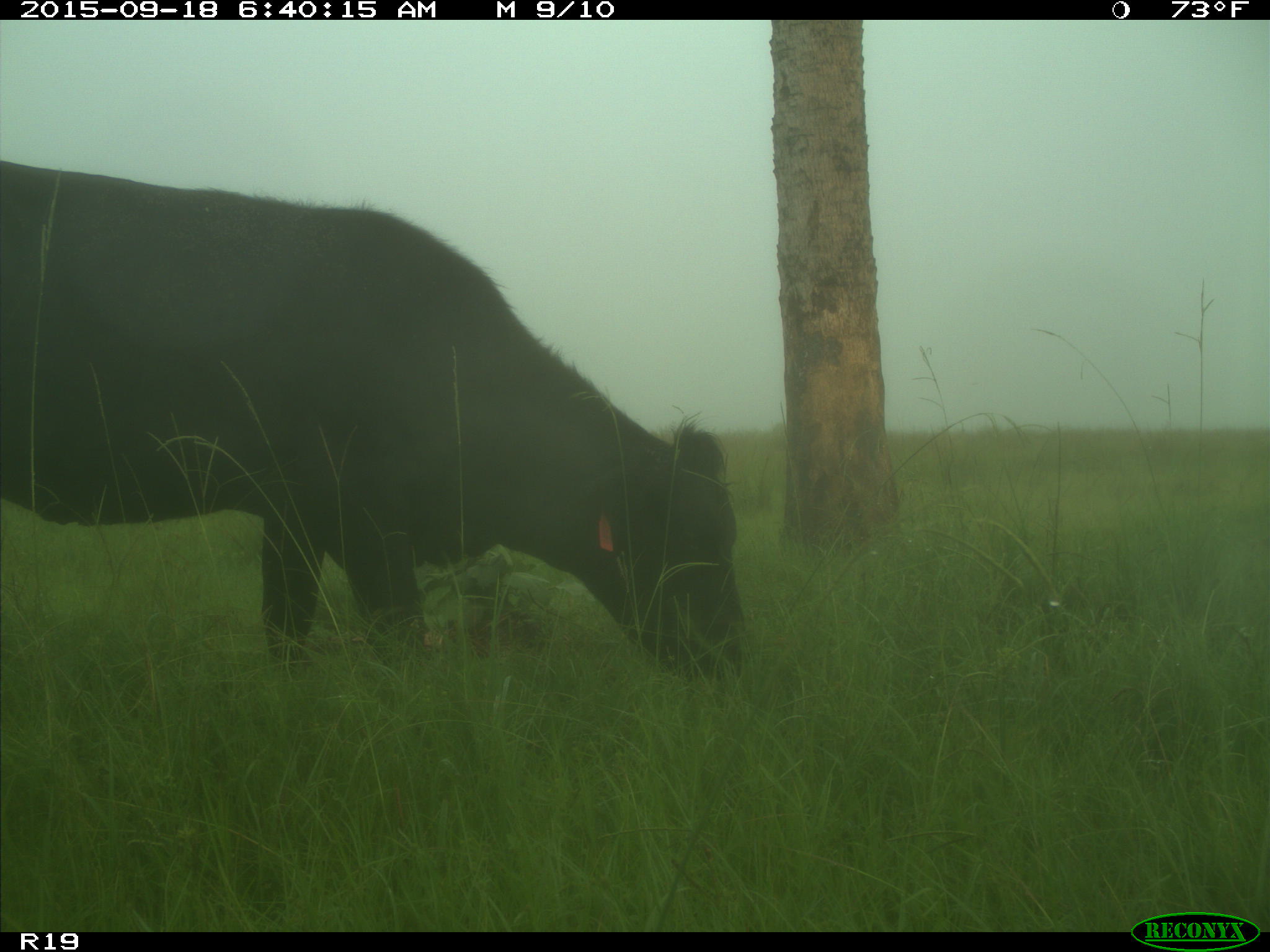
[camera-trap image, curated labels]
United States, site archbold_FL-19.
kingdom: Animalia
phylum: Chordata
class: Mammalia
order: Artiodactyla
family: Bovidae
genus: Bos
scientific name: Bos taurus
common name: domestic cow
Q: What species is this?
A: Bos taurus (domestic cow).